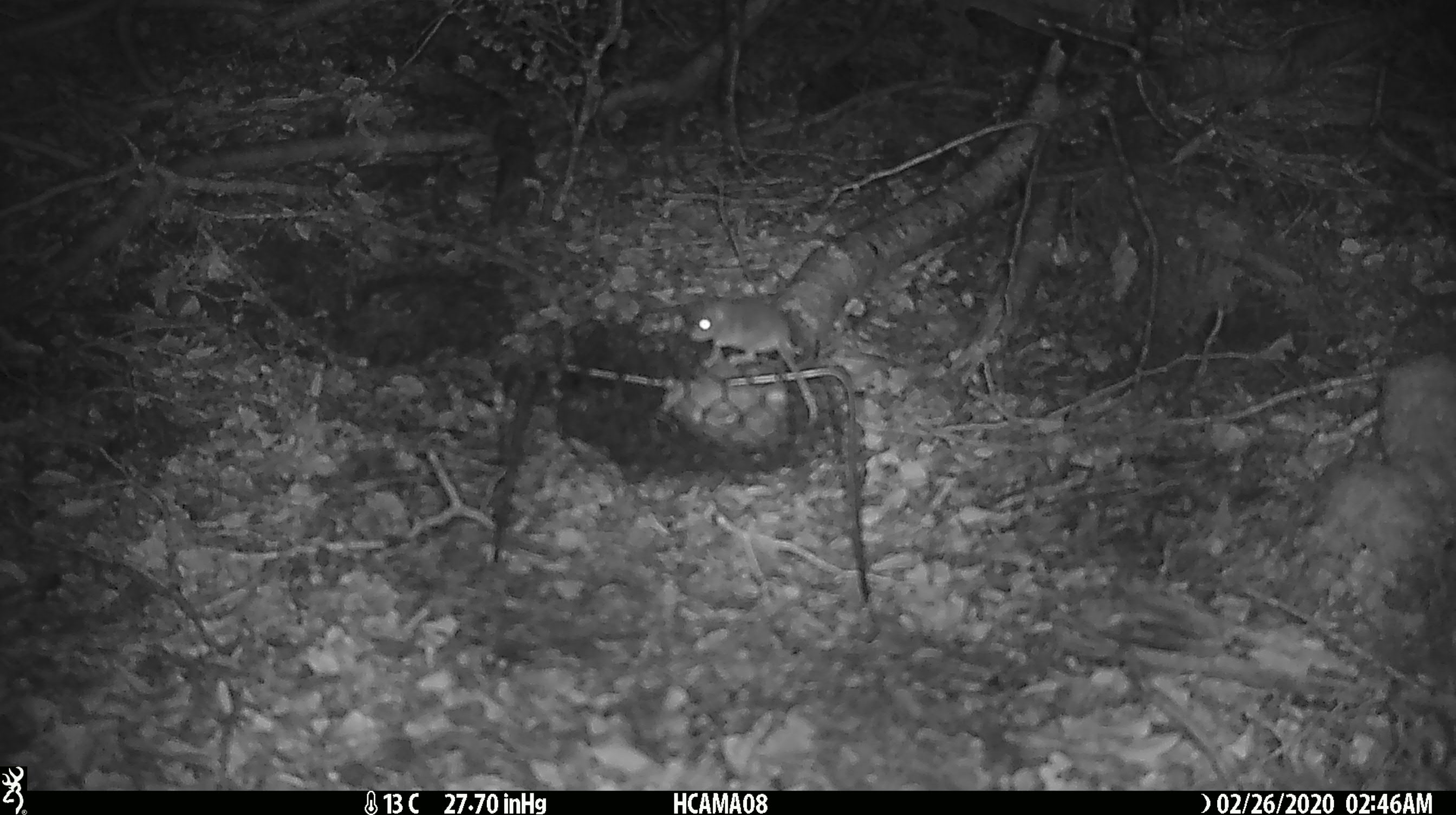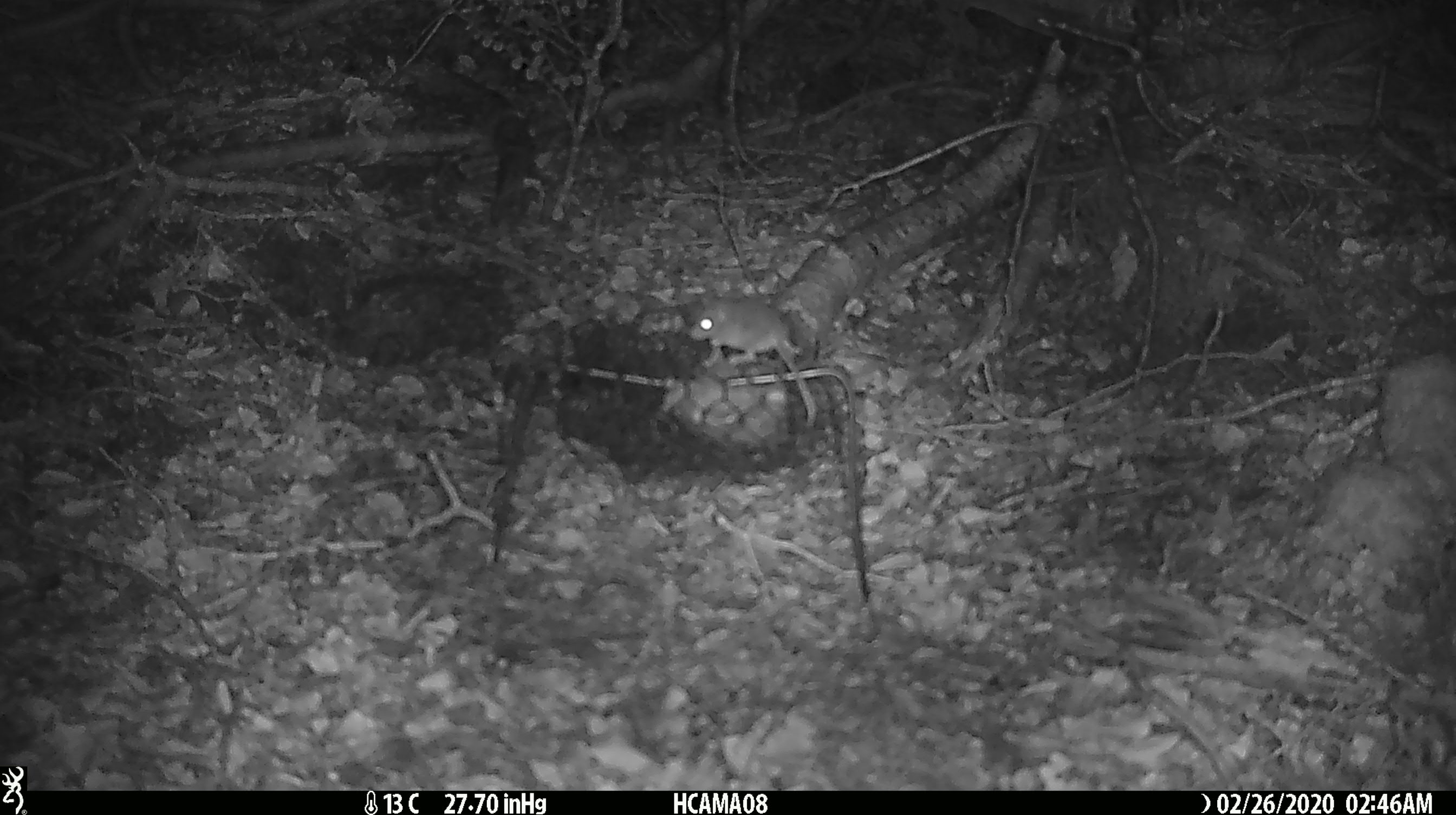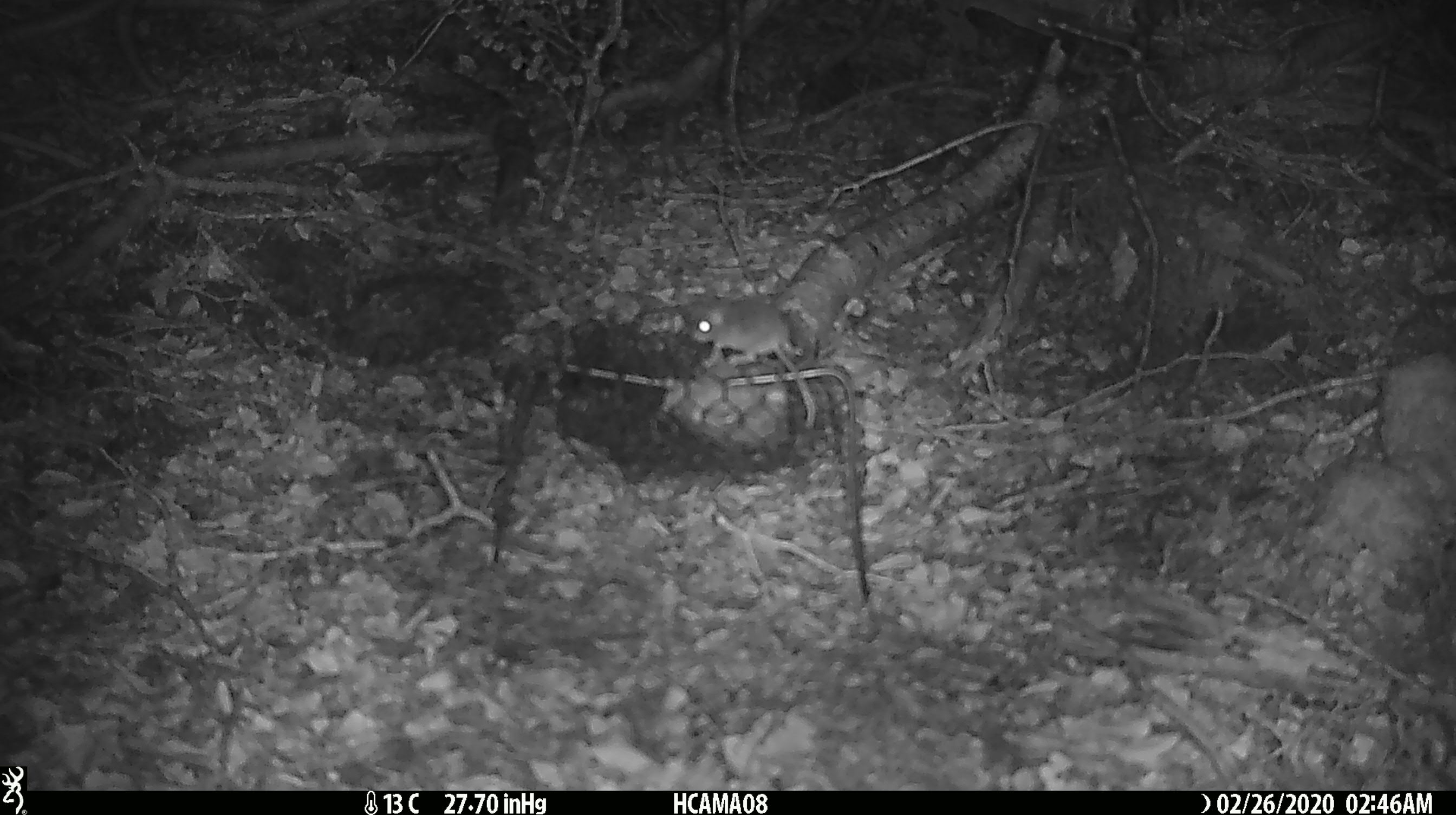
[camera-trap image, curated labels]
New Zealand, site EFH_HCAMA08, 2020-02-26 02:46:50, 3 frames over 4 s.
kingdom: Animalia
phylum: Chordata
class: Mammalia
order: Rodentia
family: Muridae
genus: Mus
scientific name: Mus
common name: mouse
Mouse (Mus).